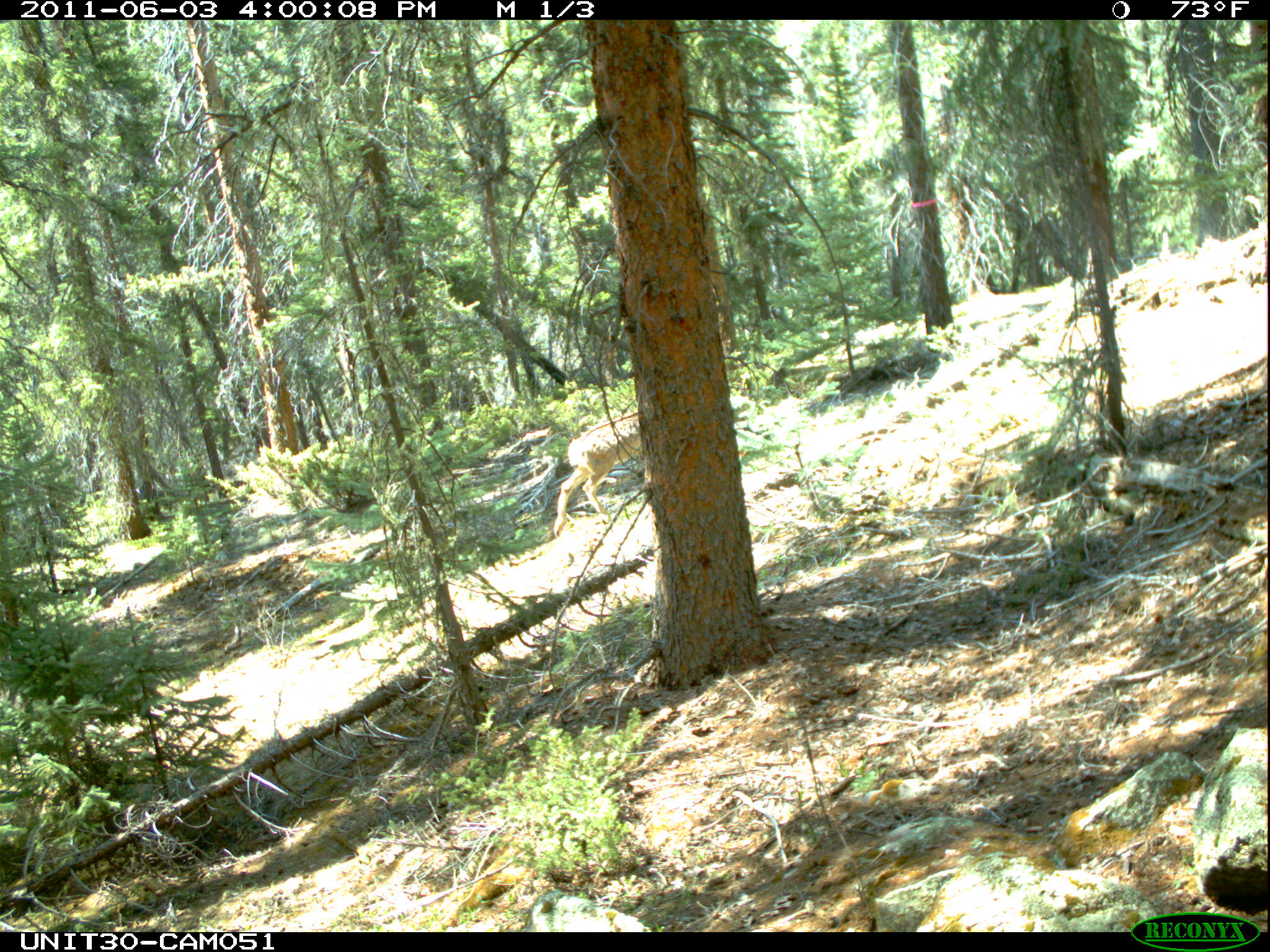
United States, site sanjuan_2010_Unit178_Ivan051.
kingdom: Animalia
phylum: Chordata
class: Mammalia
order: Artiodactyla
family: Cervidae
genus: Odocoileus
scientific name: Odocoileus hemionus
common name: mule deer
Odocoileus hemionus (mule deer).